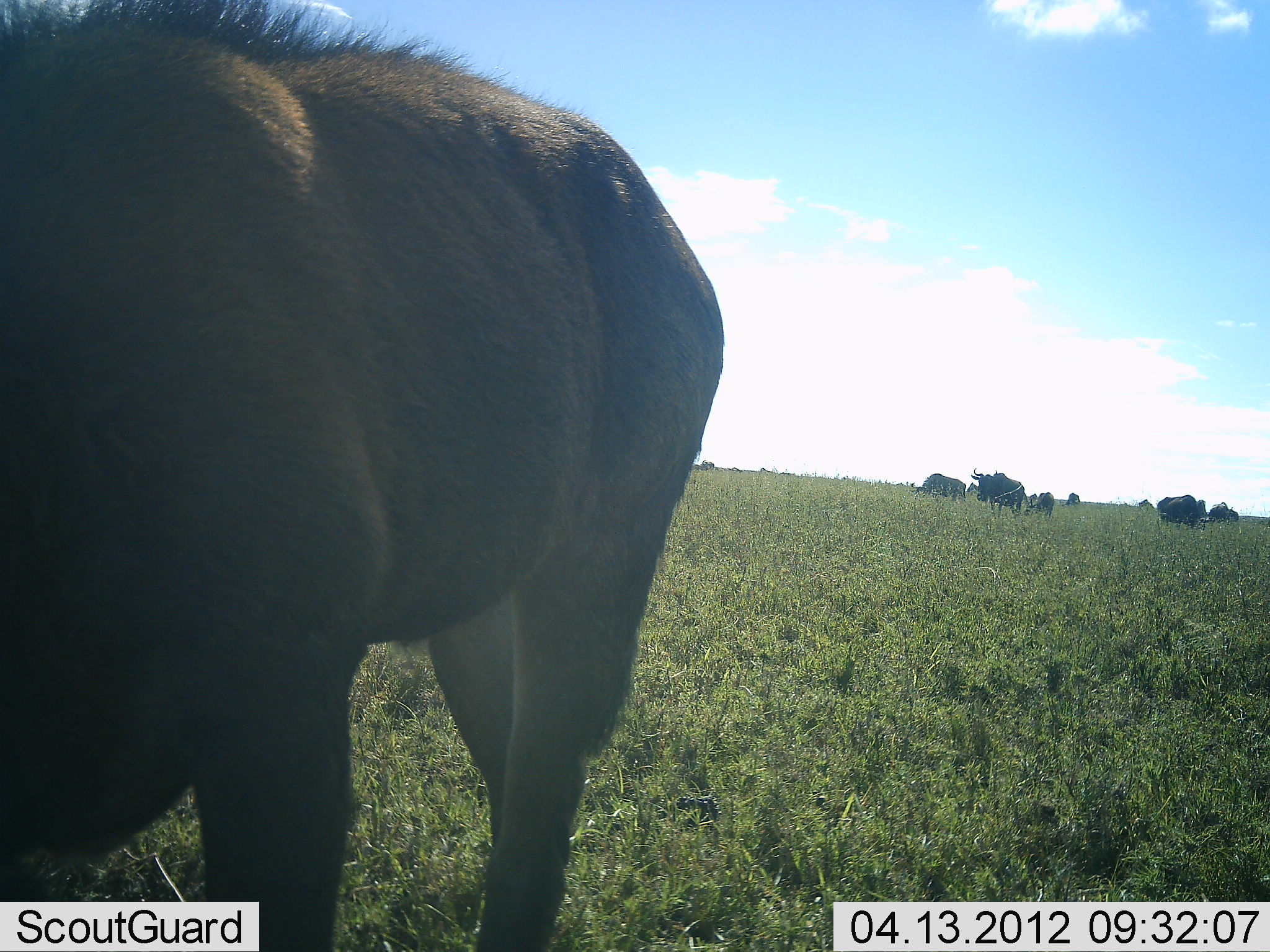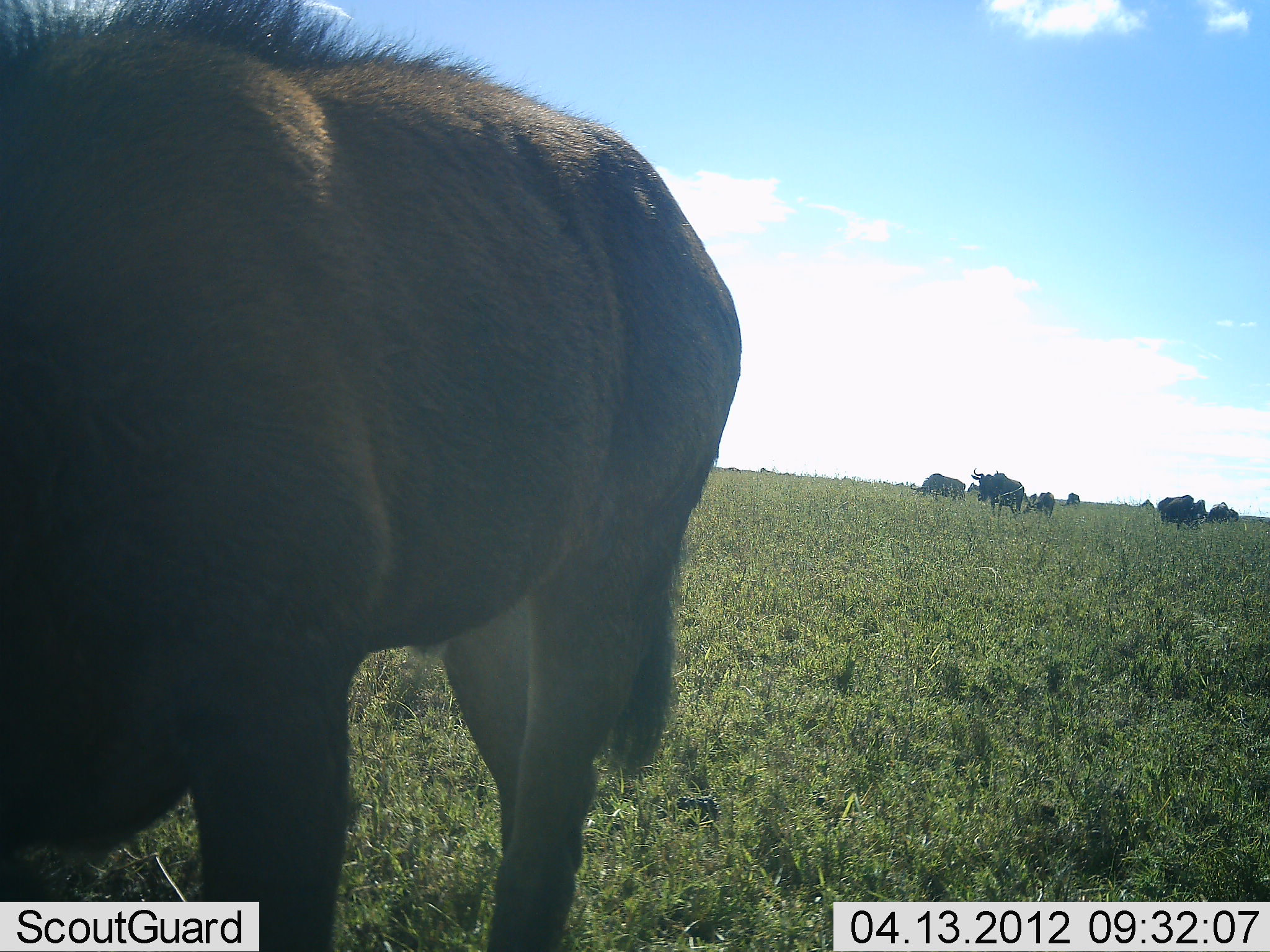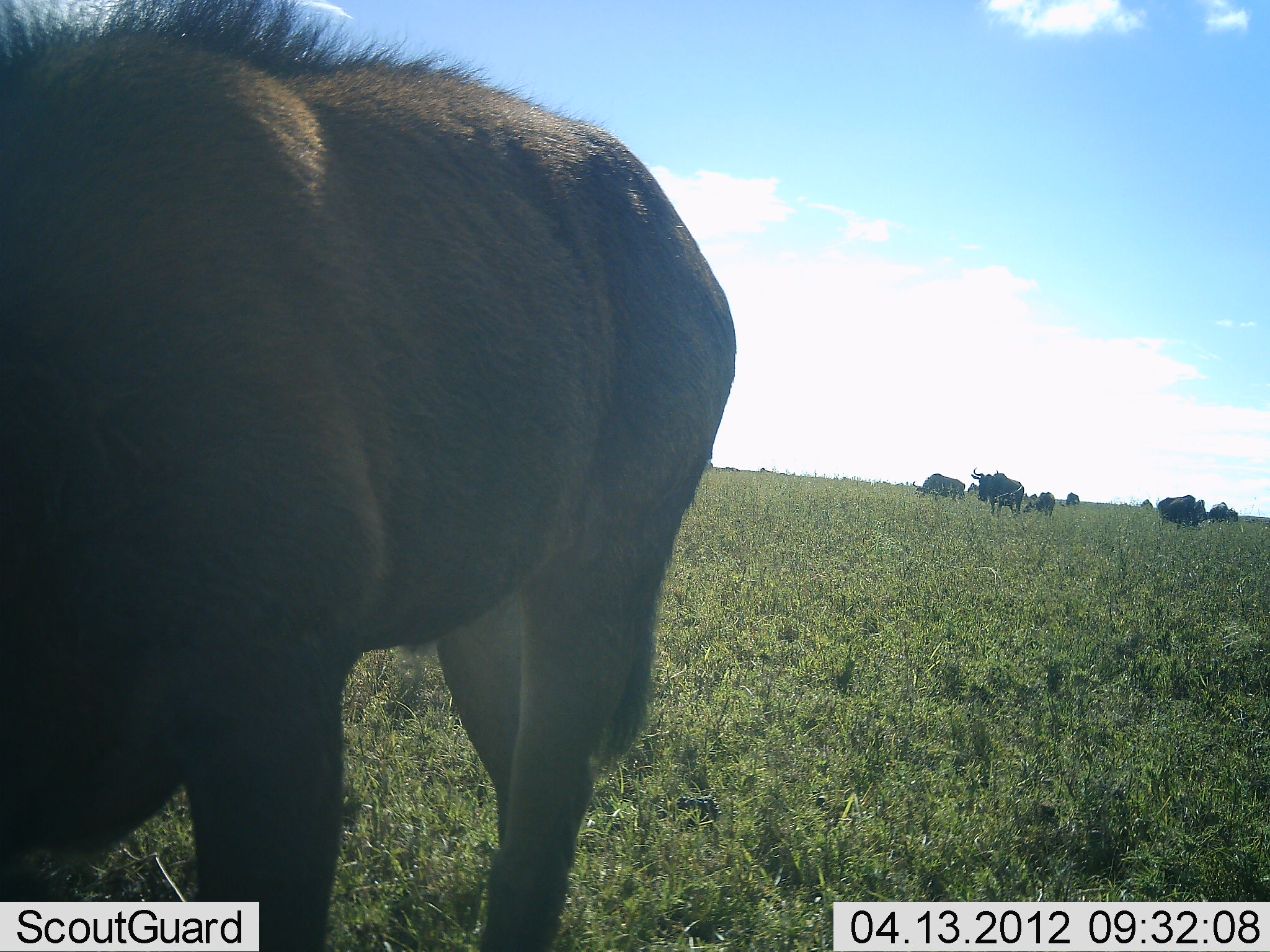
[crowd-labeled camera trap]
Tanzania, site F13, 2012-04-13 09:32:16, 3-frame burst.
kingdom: Animalia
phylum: Chordata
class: Mammalia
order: Artiodactyla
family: Bovidae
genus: Connochaetes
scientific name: Connochaetes taurinus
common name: blue wildebeest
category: wildebeest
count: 10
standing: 92%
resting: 0%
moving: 8%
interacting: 0%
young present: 15%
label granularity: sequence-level